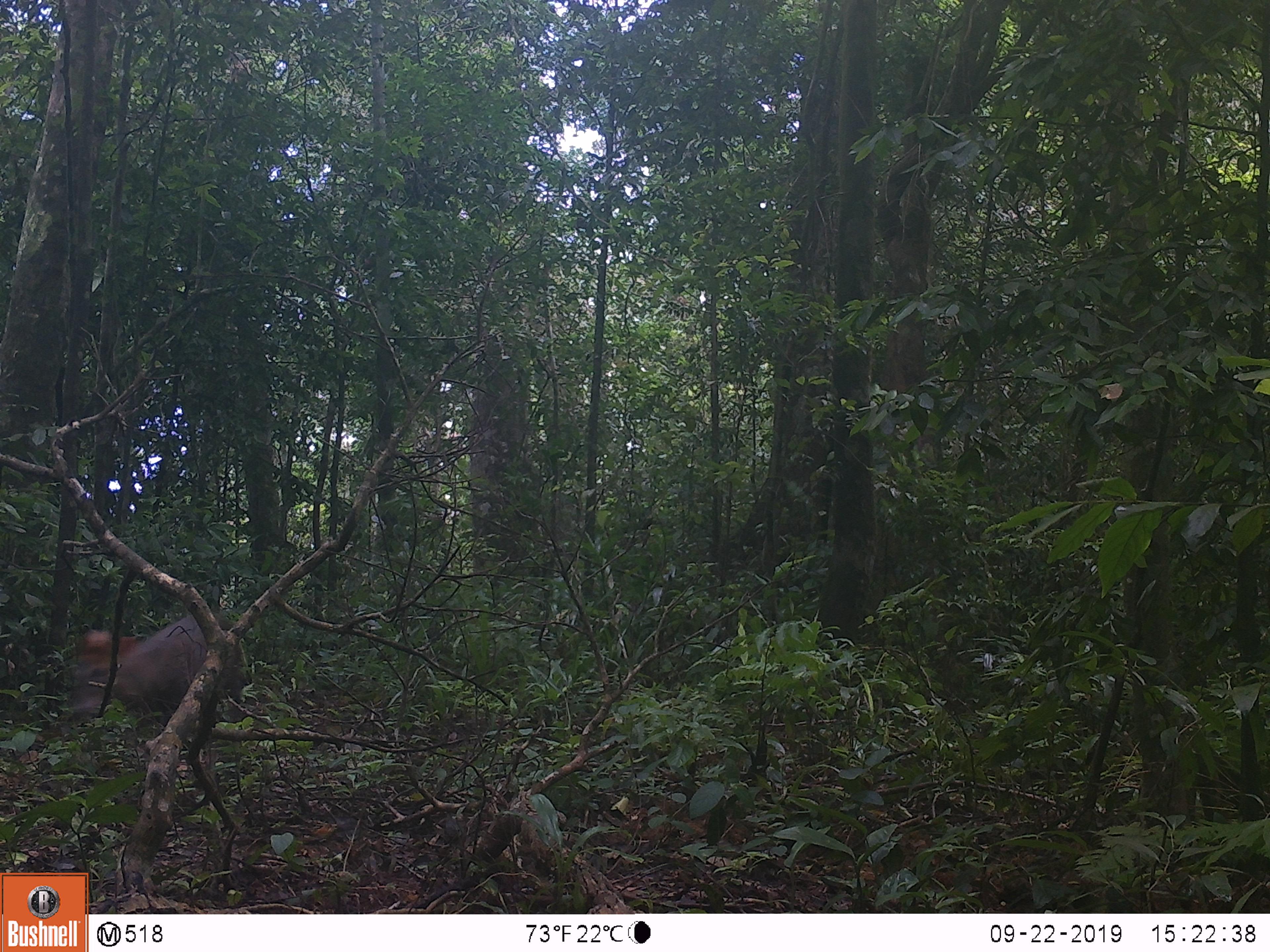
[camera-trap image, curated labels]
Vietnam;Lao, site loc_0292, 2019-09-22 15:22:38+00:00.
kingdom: Animalia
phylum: Chordata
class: Mammalia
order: Artiodactyla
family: Cervidae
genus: Muntiacus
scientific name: Muntiacus rooseveltorum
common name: roosevelt's muntjac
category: roosevelts muntjac group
Roosevelts muntjac group (roosevelt's muntjac) (Muntiacus rooseveltorum). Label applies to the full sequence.